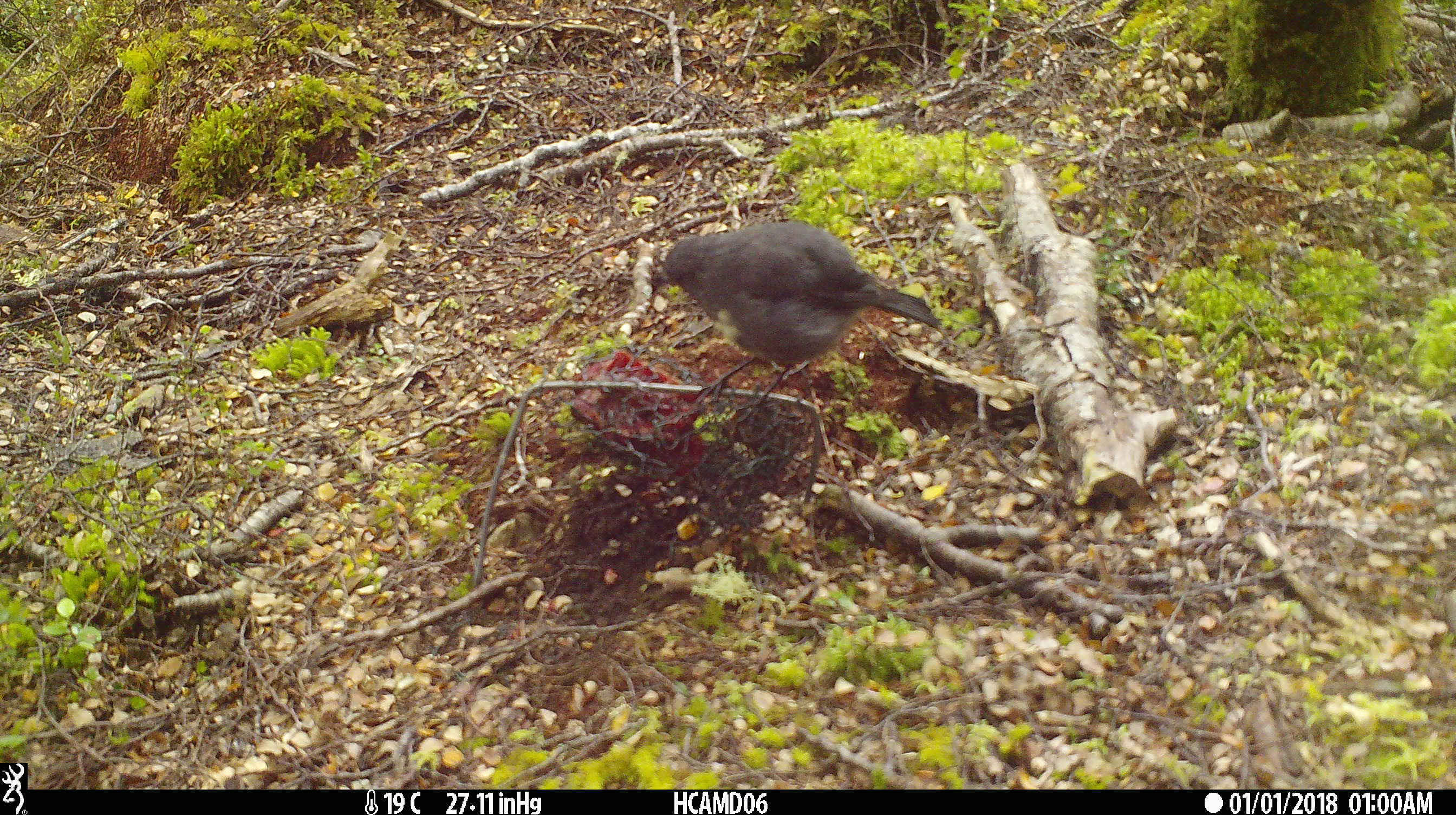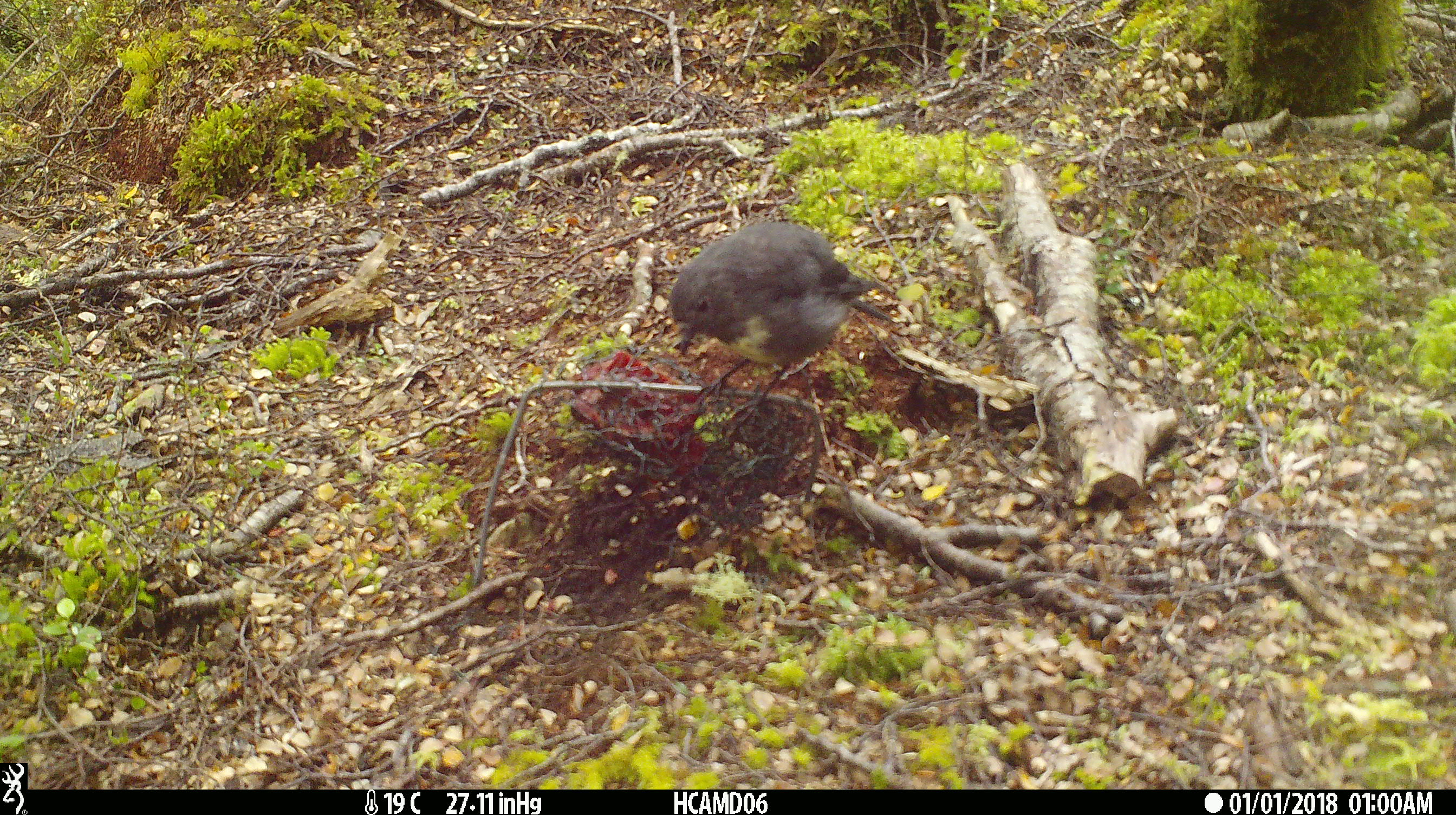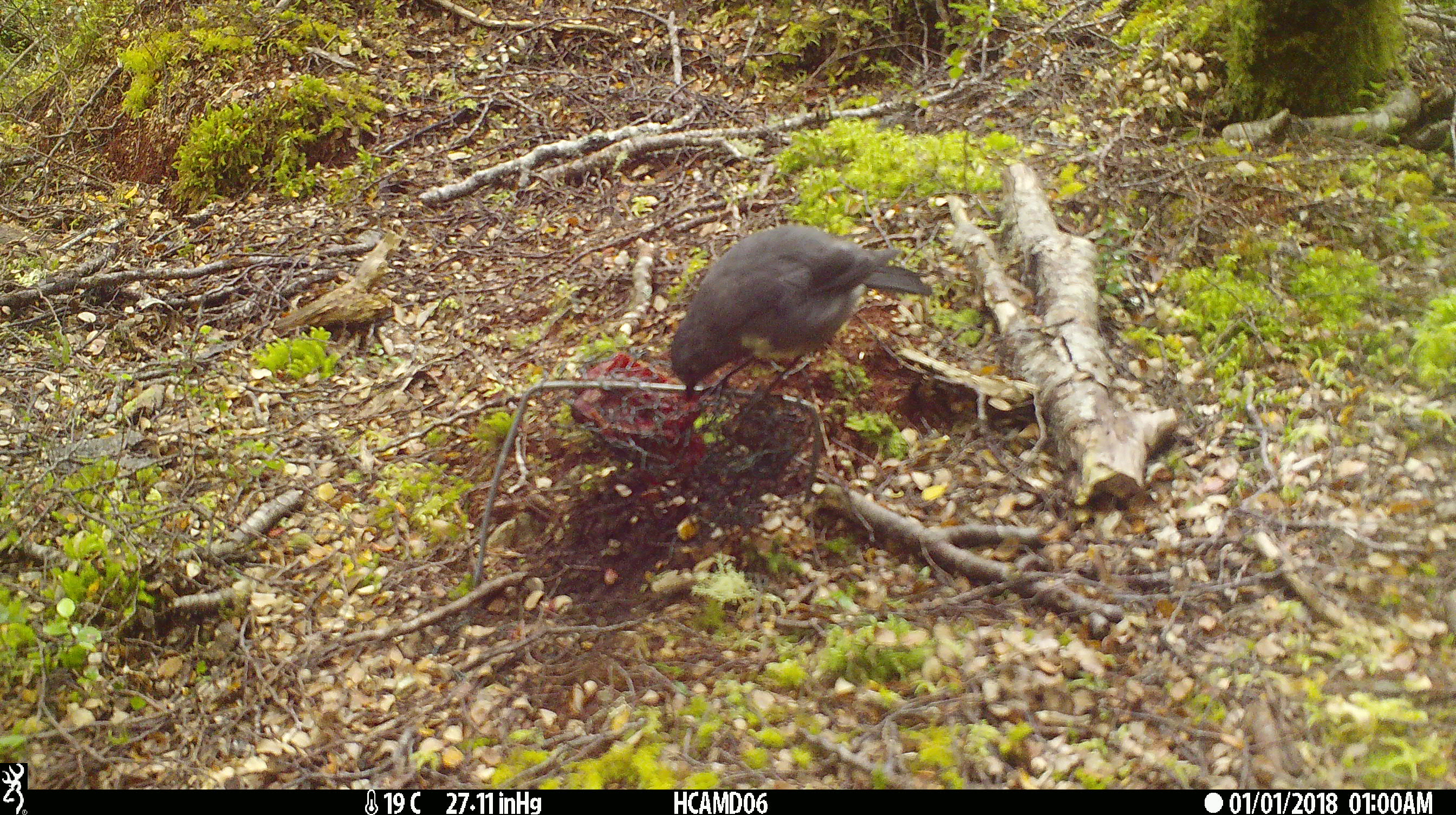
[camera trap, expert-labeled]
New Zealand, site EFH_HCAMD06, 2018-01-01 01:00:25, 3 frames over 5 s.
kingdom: Animalia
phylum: Chordata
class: Aves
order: Passeriformes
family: Petroicidae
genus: Petroica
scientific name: Petroica australis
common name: new zealand robin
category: robin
Robin (new zealand robin) (Petroica australis).